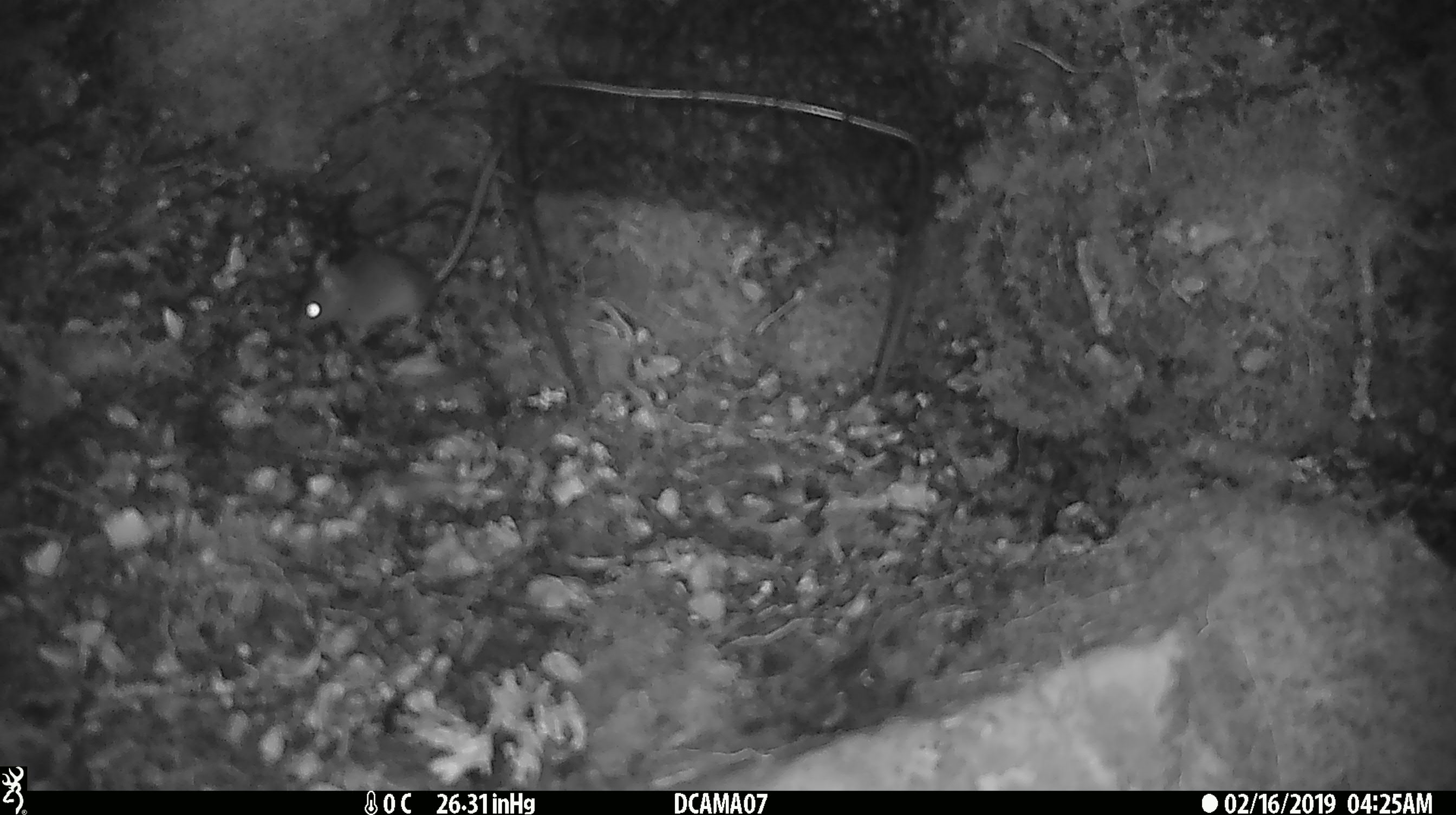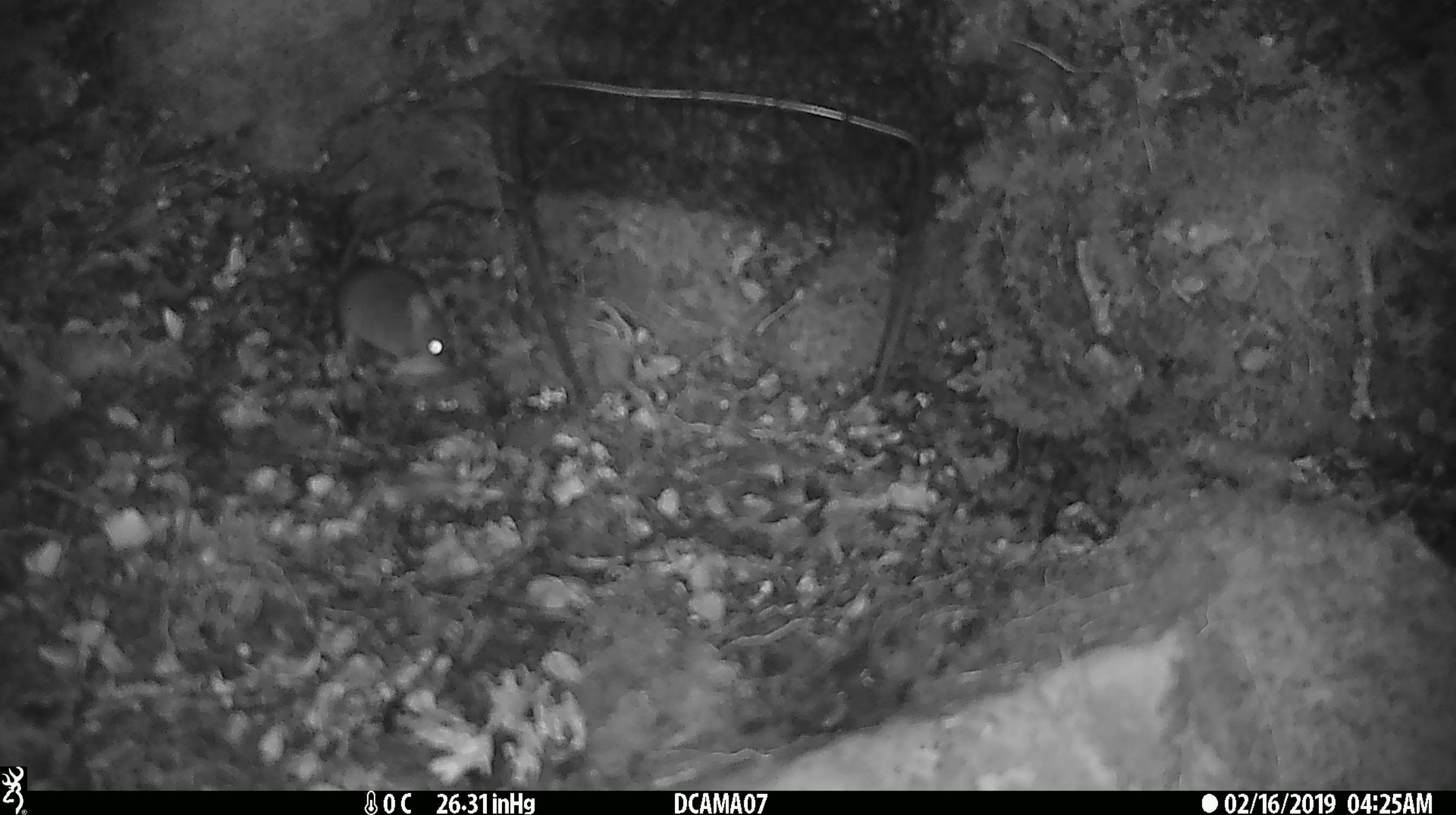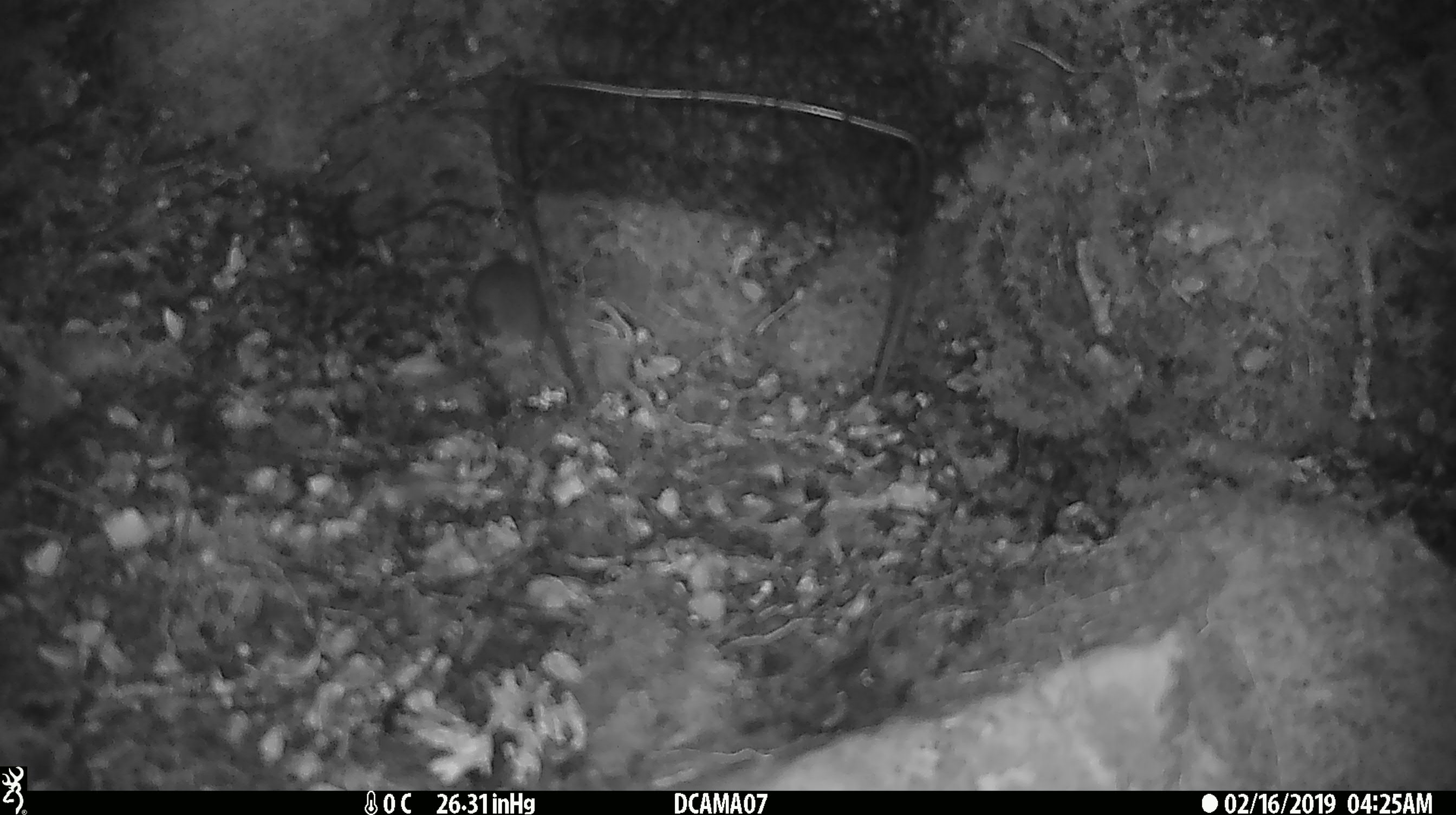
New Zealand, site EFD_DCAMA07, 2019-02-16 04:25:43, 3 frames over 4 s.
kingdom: Animalia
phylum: Chordata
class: Mammalia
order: Rodentia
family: Muridae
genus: Mus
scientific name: Mus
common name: mouse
Mouse (Mus).